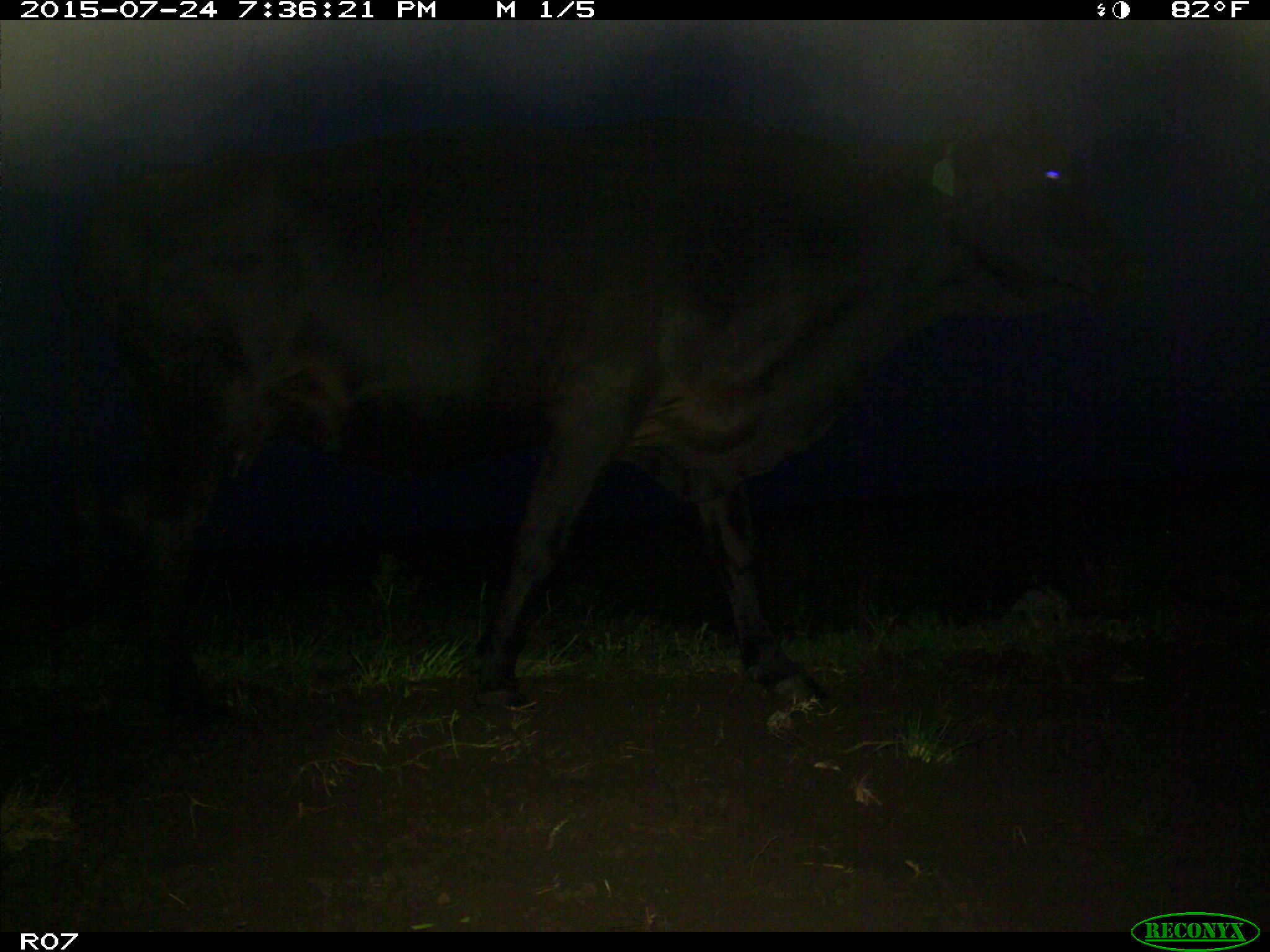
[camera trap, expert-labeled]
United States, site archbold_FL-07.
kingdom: Animalia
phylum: Chordata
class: Mammalia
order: Artiodactyla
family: Bovidae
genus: Bos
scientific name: Bos taurus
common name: domestic cow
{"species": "Bos taurus (domestic cow)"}